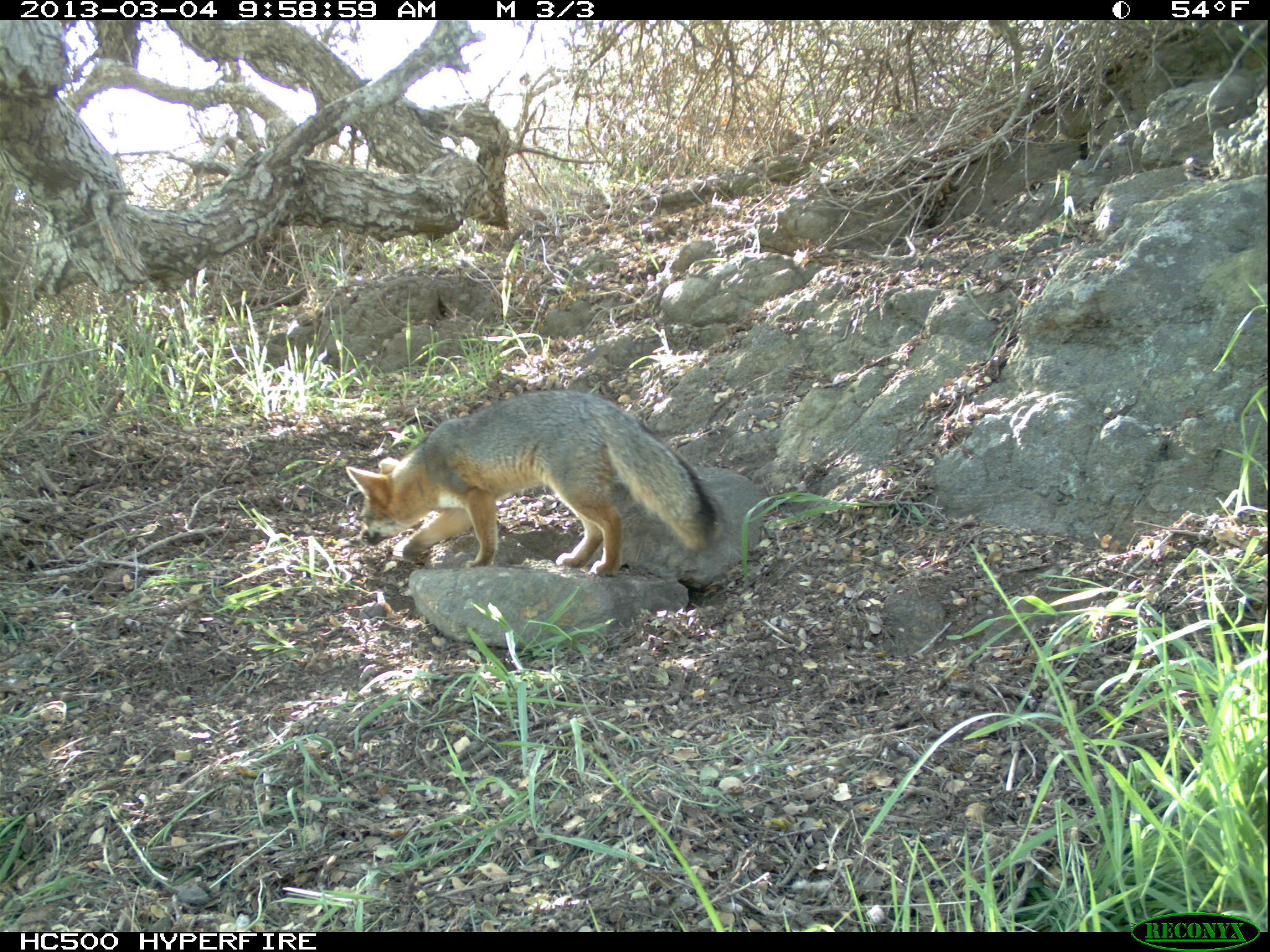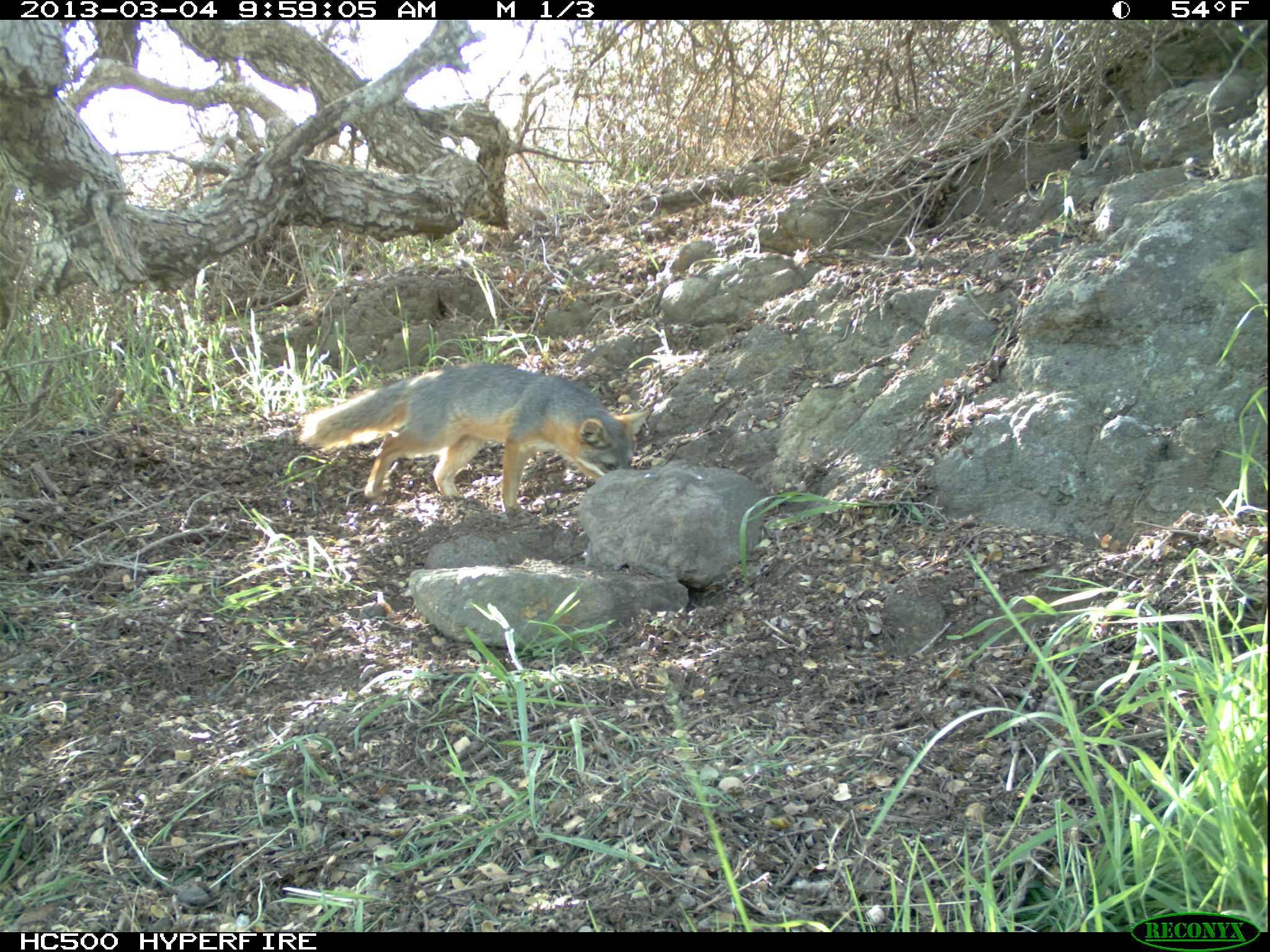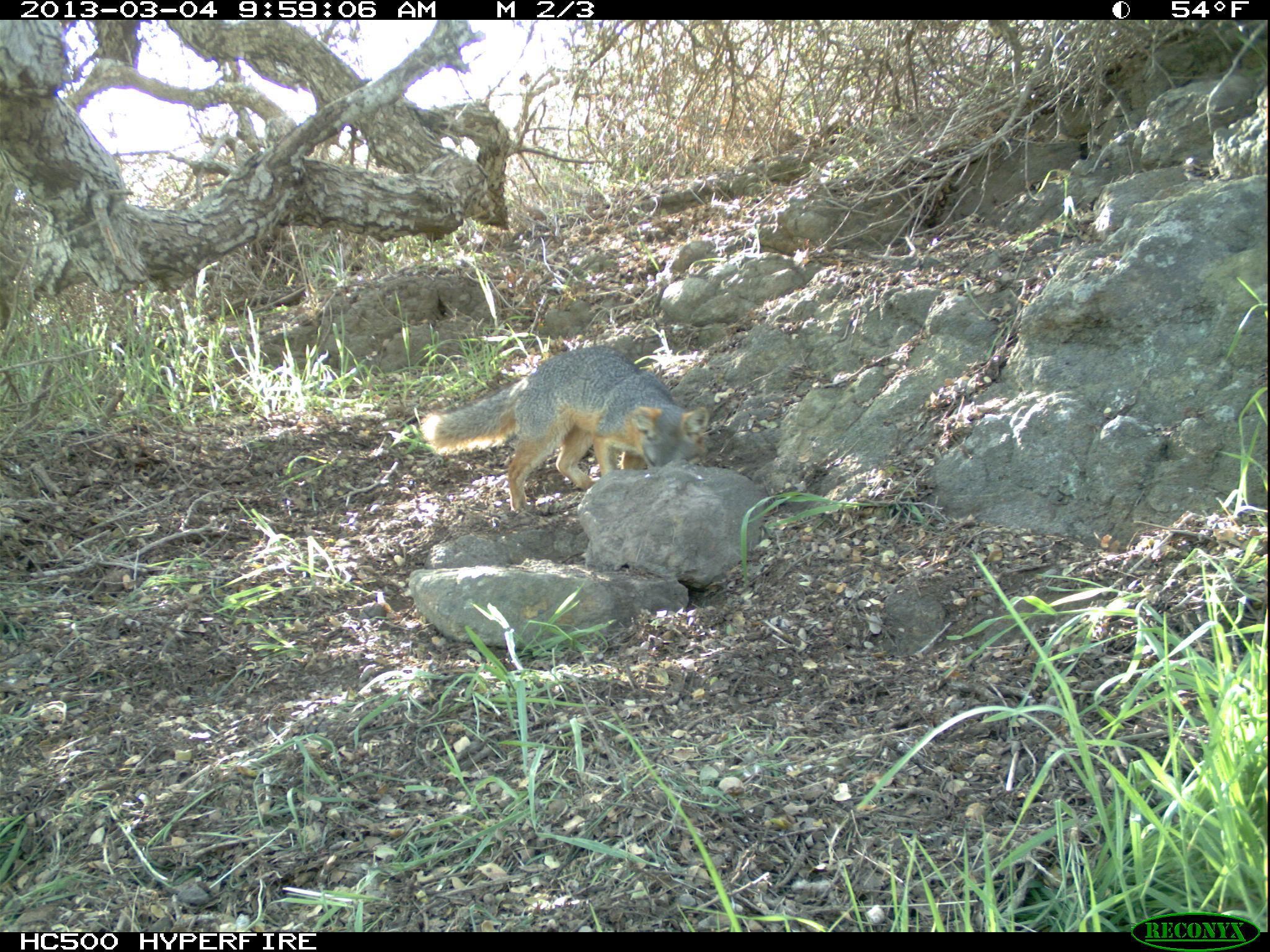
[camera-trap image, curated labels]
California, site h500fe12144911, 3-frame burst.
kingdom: Animalia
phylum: Chordata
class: Mammalia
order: Carnivora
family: Canidae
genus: Urocyon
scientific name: Urocyon littoralis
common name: island fox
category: fox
Fox (island fox) (Urocyon littoralis).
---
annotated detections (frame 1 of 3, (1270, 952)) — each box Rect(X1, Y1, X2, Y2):
fox: Rect(345, 389, 717, 576)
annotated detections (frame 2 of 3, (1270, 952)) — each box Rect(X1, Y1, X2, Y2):
fox: Rect(293, 362, 651, 521)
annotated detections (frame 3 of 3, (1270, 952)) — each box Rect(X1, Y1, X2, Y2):
fox: Rect(420, 345, 712, 512)